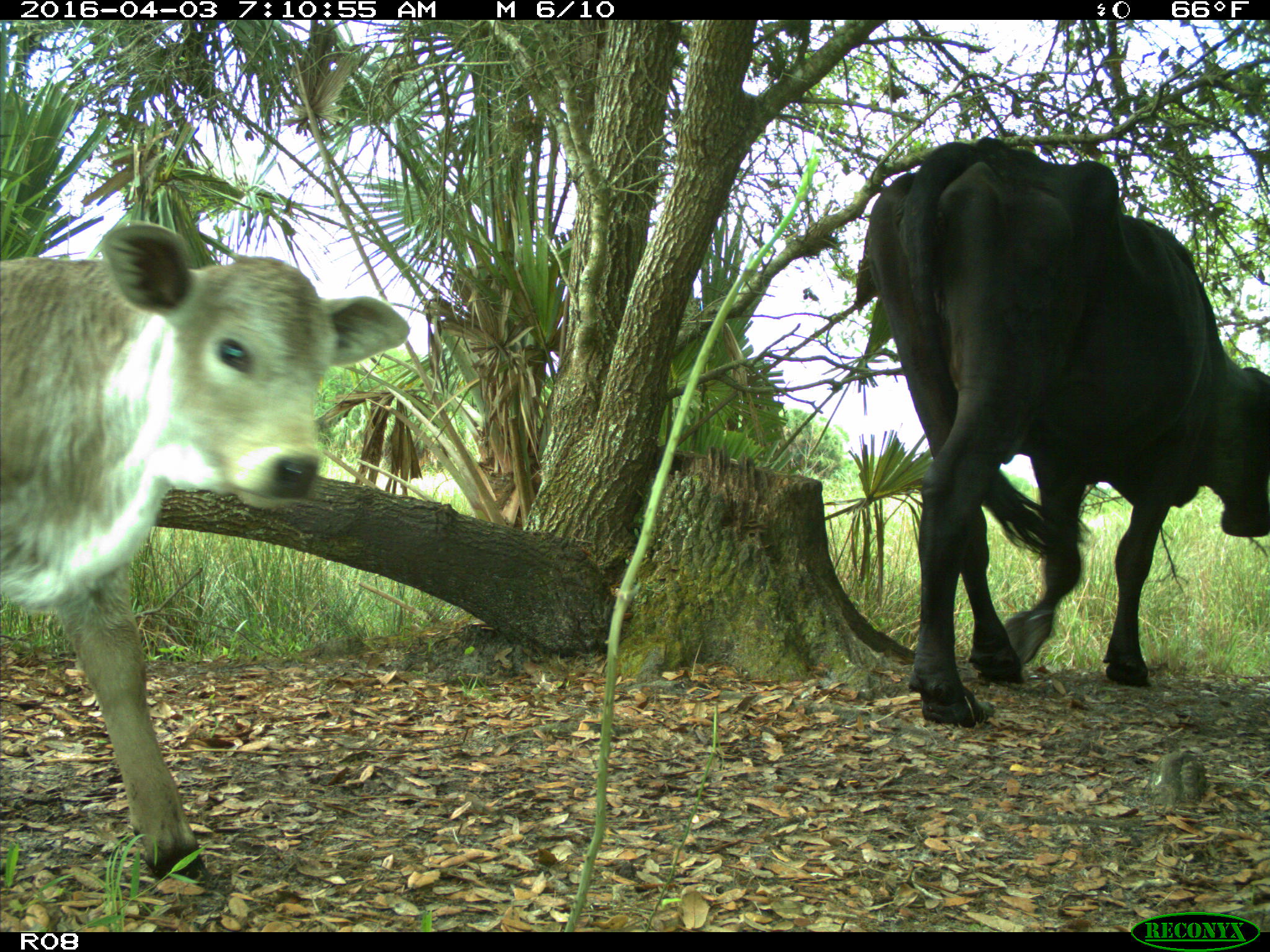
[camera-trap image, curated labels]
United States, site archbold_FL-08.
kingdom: Animalia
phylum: Chordata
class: Mammalia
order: Artiodactyla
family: Bovidae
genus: Bos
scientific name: Bos taurus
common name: domestic cow